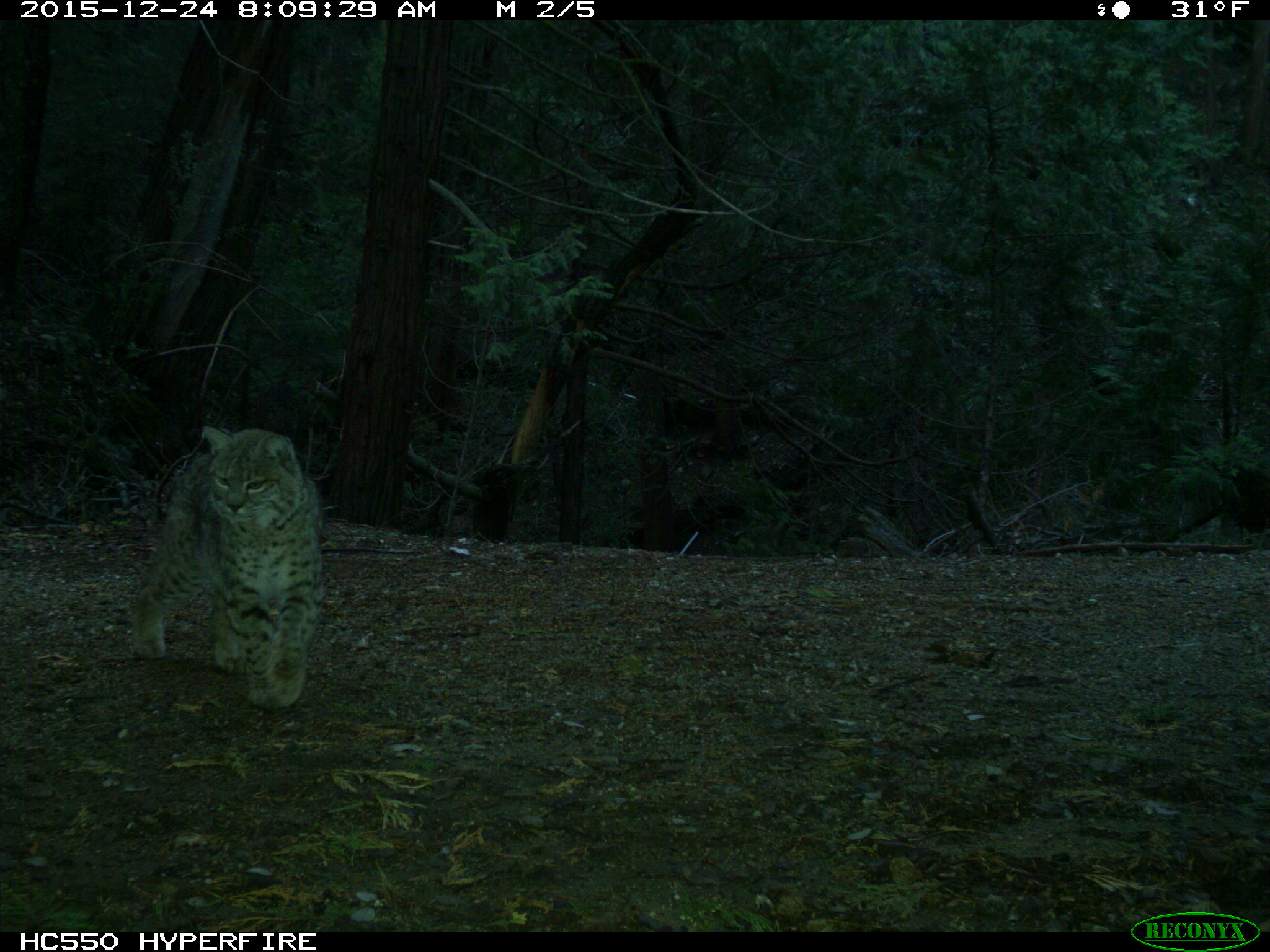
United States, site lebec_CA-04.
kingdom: Animalia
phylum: Chordata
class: Mammalia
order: Carnivora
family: Felidae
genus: Lynx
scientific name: Lynx rufus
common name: bobcat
Lynx rufus (bobcat).